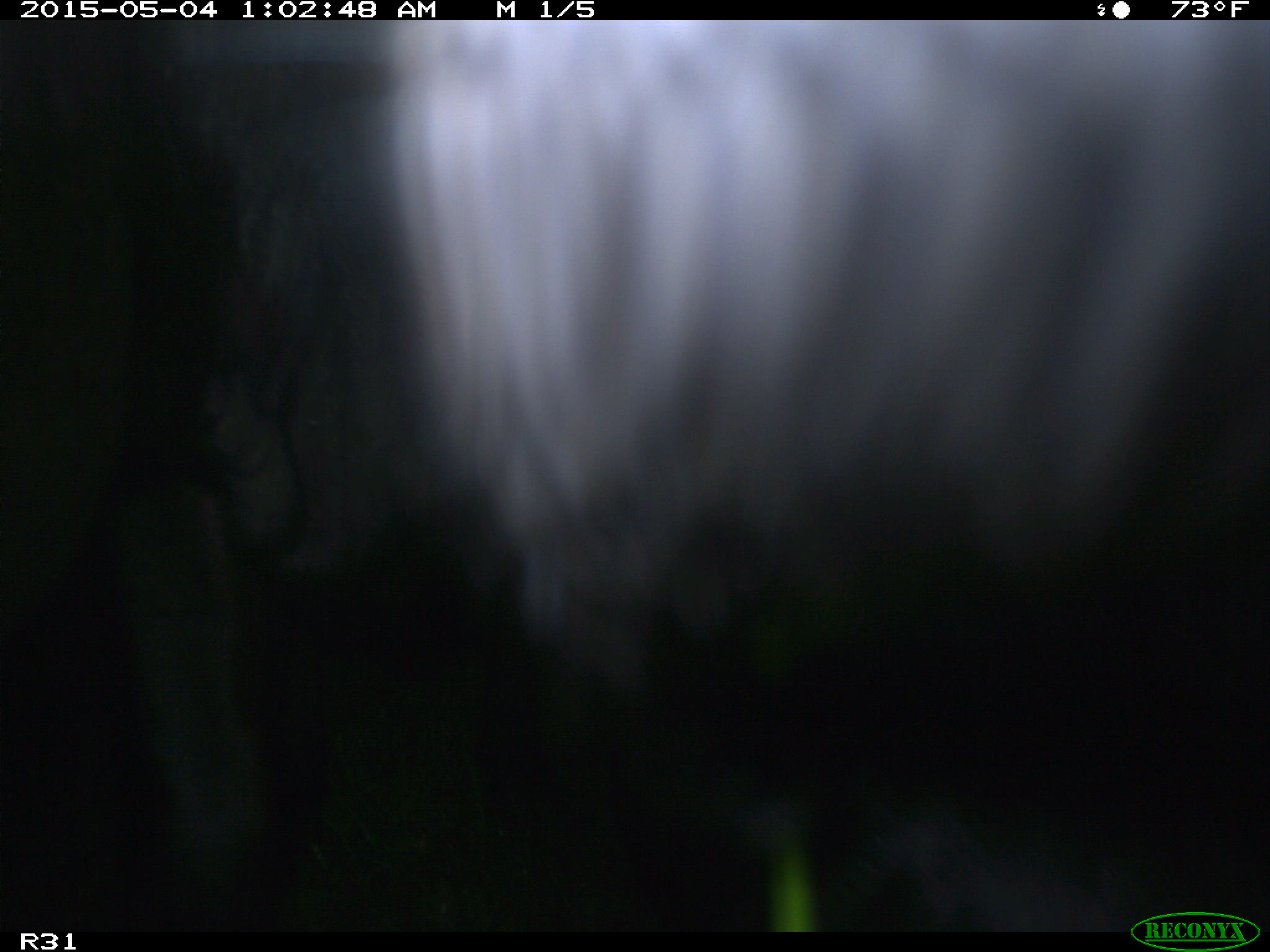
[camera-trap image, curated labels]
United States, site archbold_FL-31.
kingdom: Animalia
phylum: Chordata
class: Mammalia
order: Artiodactyla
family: Bovidae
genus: Bos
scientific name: Bos taurus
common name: domestic cow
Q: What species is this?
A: Bos taurus (domestic cow).